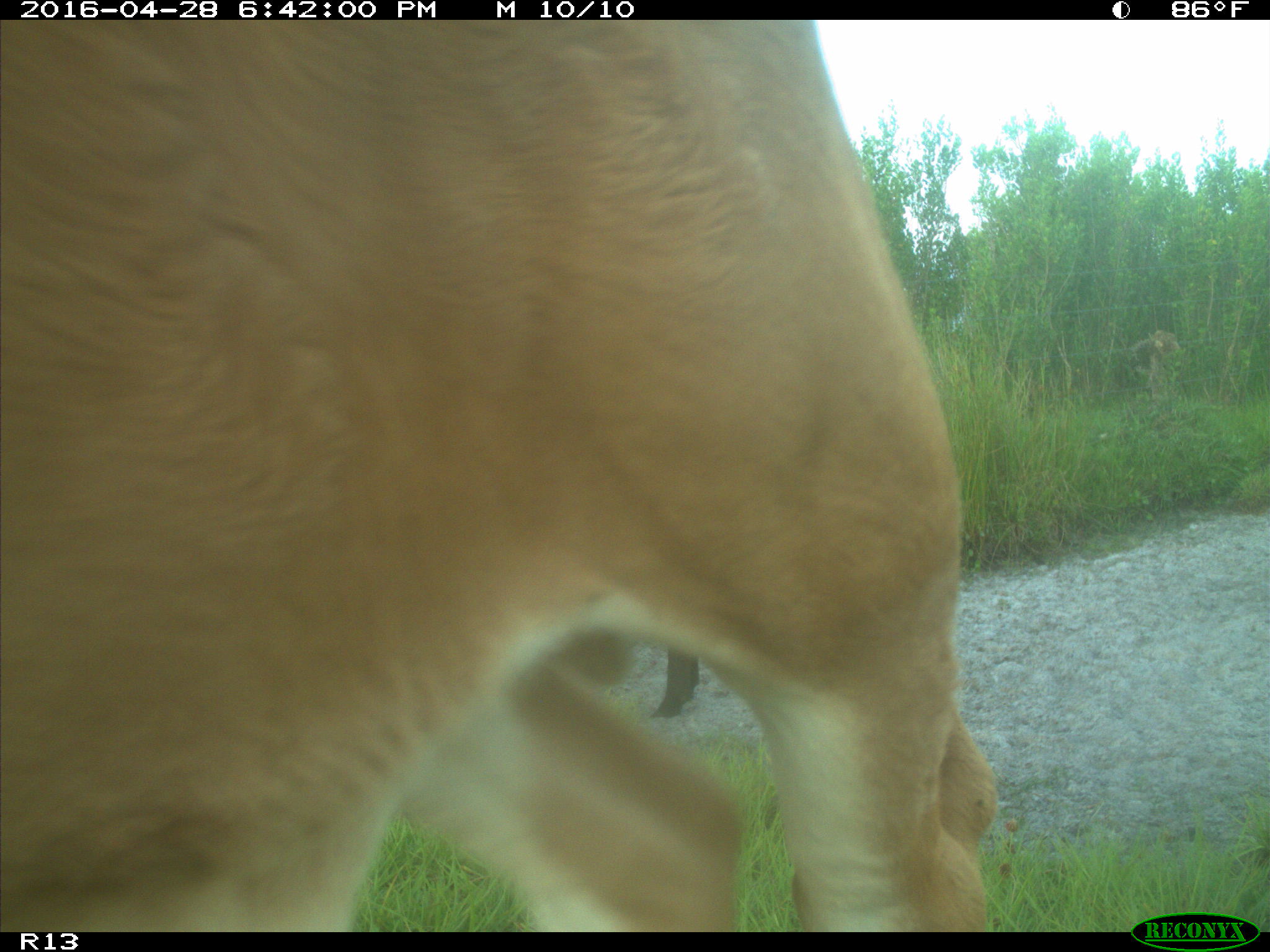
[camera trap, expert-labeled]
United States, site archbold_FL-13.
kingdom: Animalia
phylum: Chordata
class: Mammalia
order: Artiodactyla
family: Bovidae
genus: Bos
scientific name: Bos taurus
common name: domestic cow